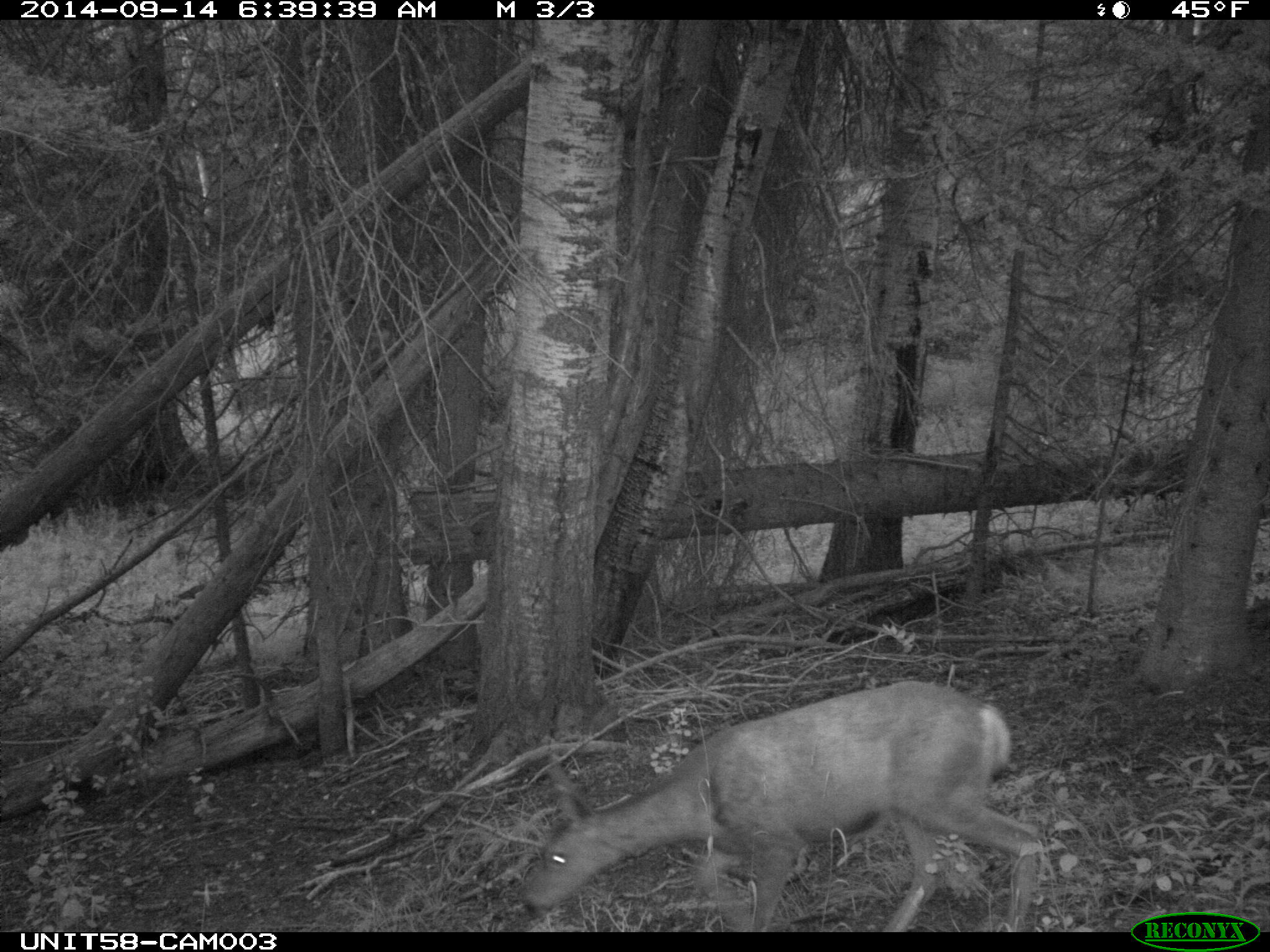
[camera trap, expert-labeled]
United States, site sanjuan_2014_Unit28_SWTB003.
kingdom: Animalia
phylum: Chordata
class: Mammalia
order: Artiodactyla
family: Cervidae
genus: Odocoileus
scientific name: Odocoileus hemionus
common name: mule deer